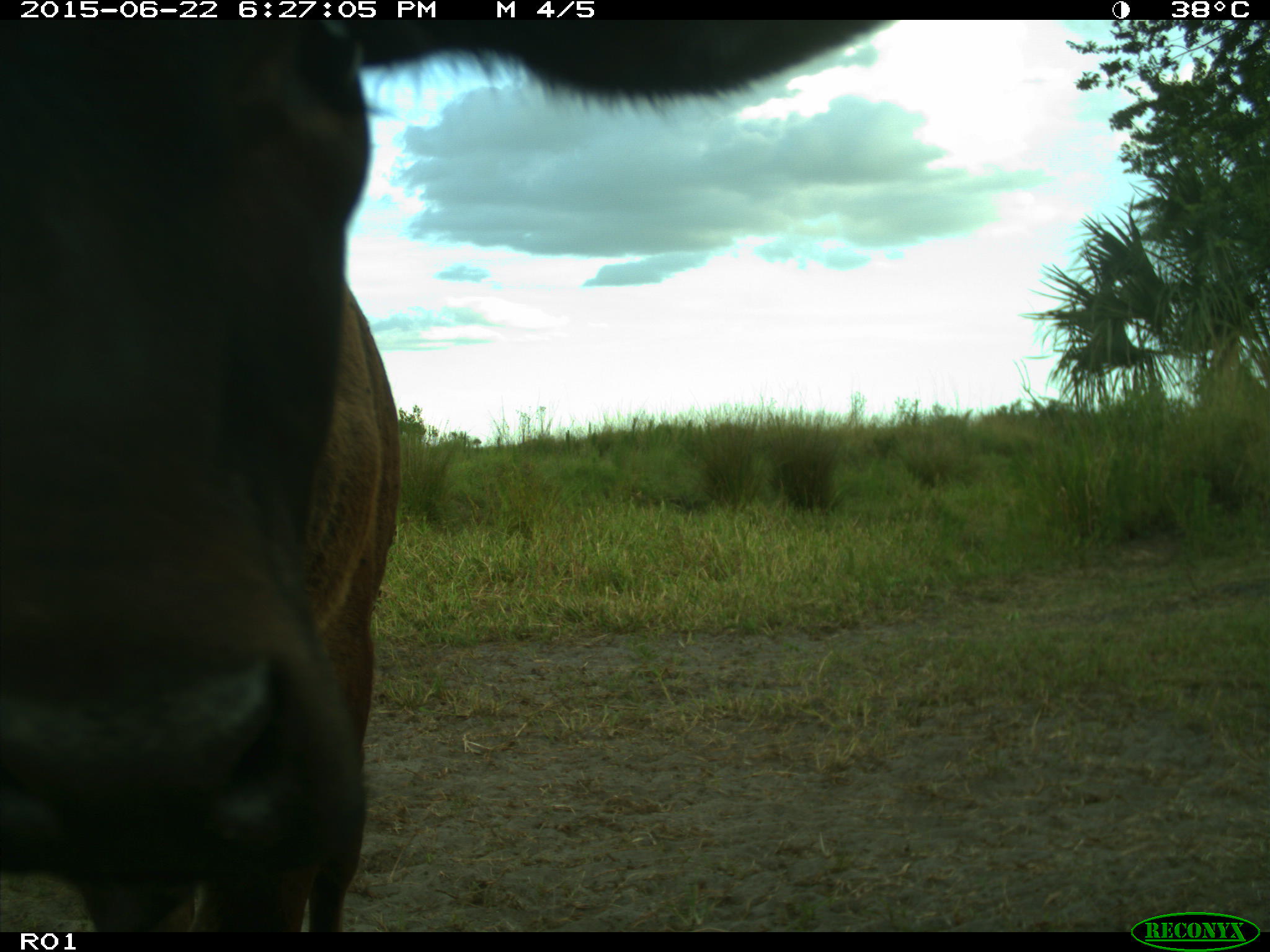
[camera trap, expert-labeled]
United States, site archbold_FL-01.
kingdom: Animalia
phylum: Chordata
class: Mammalia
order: Artiodactyla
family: Bovidae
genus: Bos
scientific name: Bos taurus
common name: domestic cow